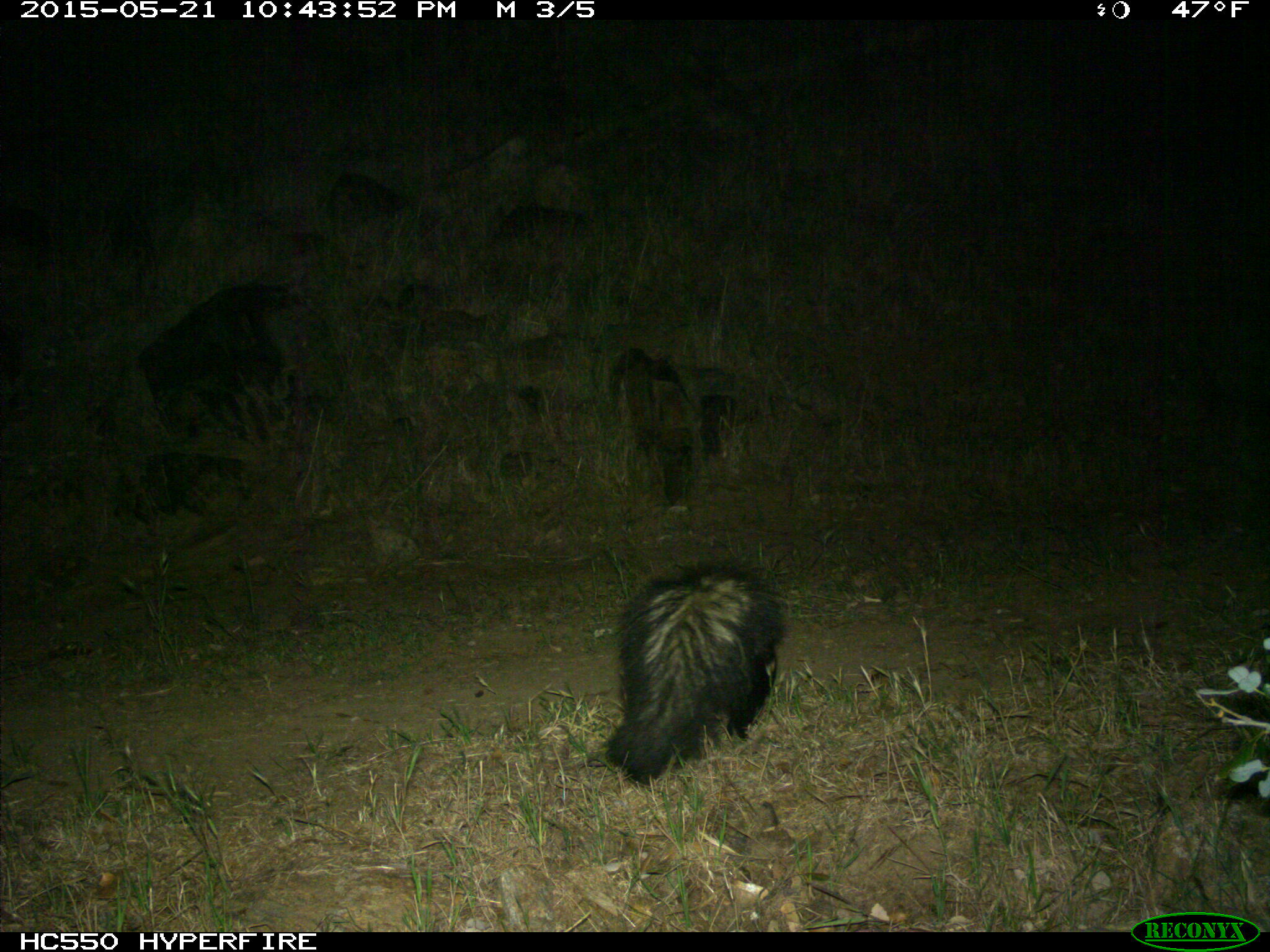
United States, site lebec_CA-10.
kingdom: Animalia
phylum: Chordata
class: Mammalia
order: Carnivora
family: Mephitidae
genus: Mephitis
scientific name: Mephitis mephitis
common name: striped skunk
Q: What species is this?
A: Mephitis mephitis (striped skunk).